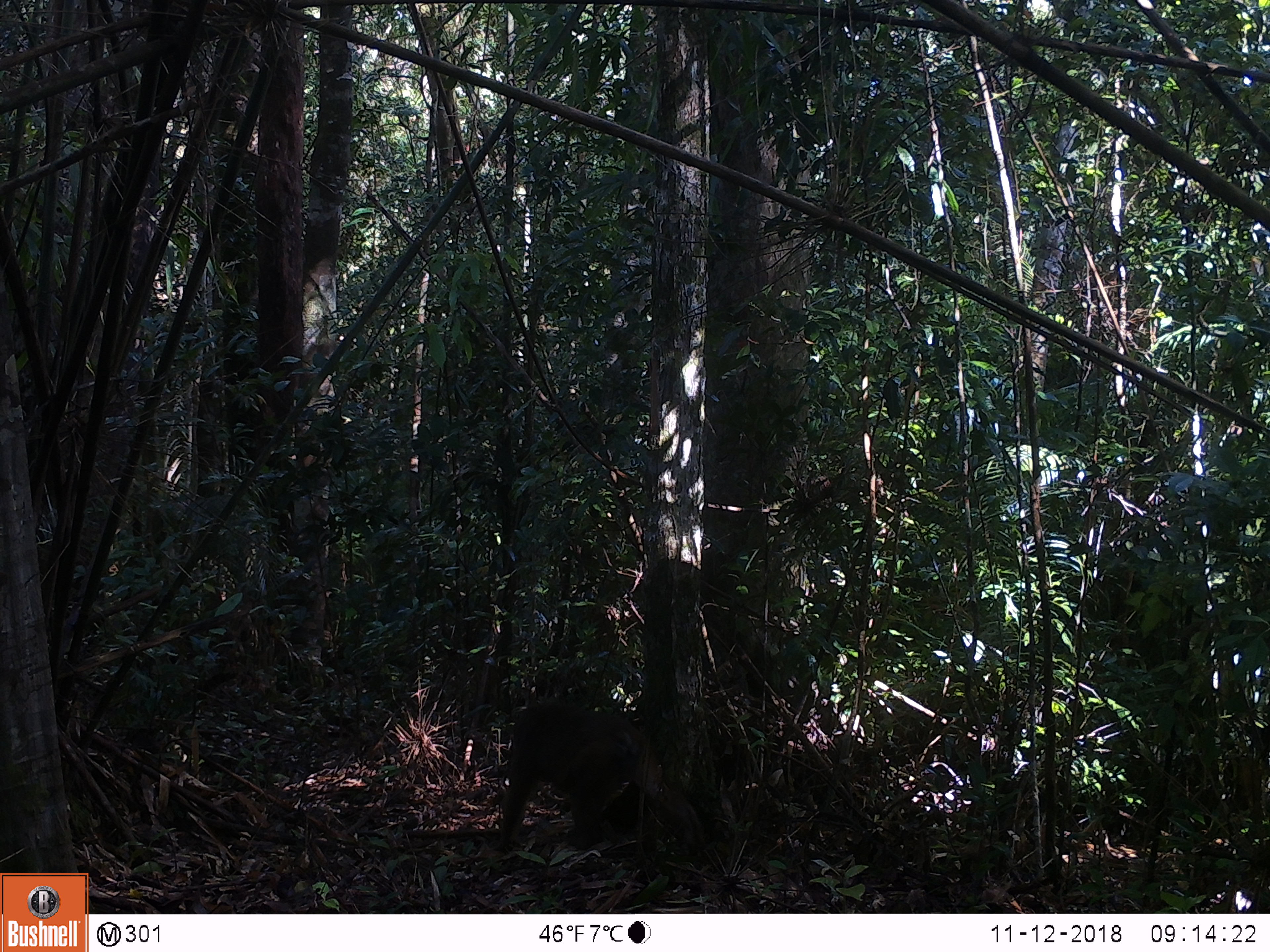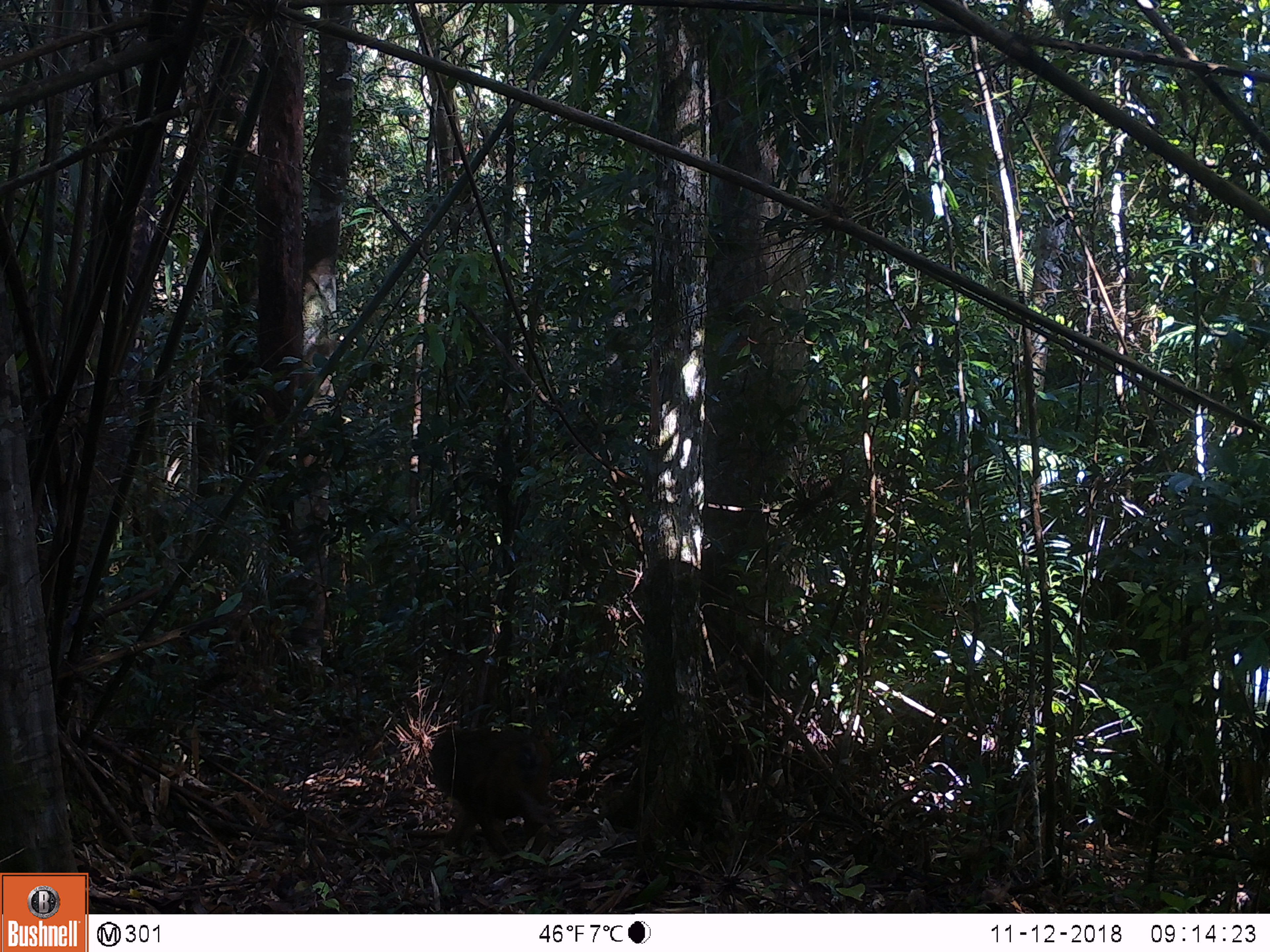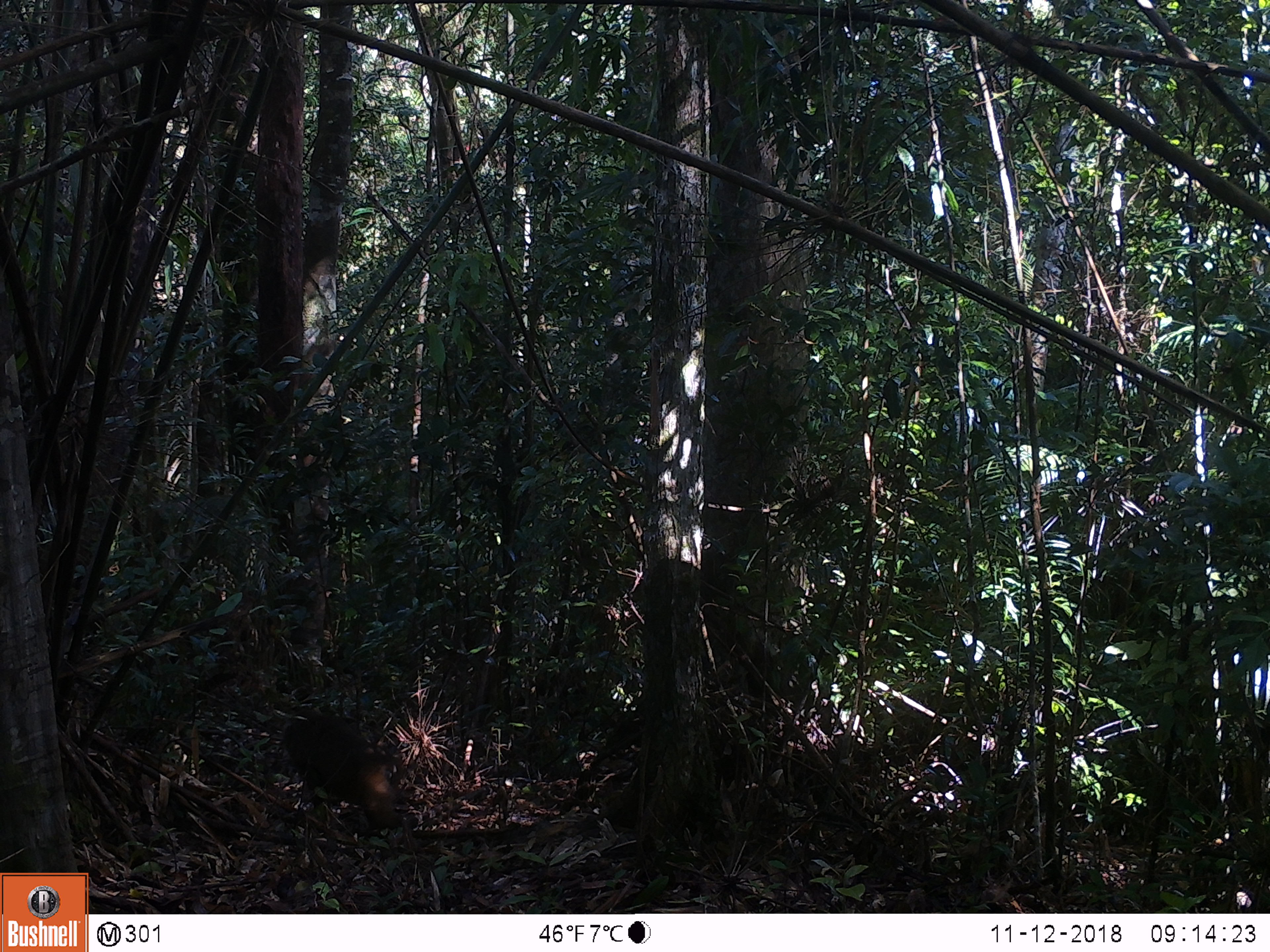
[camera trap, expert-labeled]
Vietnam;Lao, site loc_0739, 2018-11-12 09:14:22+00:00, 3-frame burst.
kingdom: Animalia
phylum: Chordata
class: Mammalia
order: Primates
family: Cercopithecidae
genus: Macaca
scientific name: Macaca arctoides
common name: stump-tailed macaque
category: stump tailed macaque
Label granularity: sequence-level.